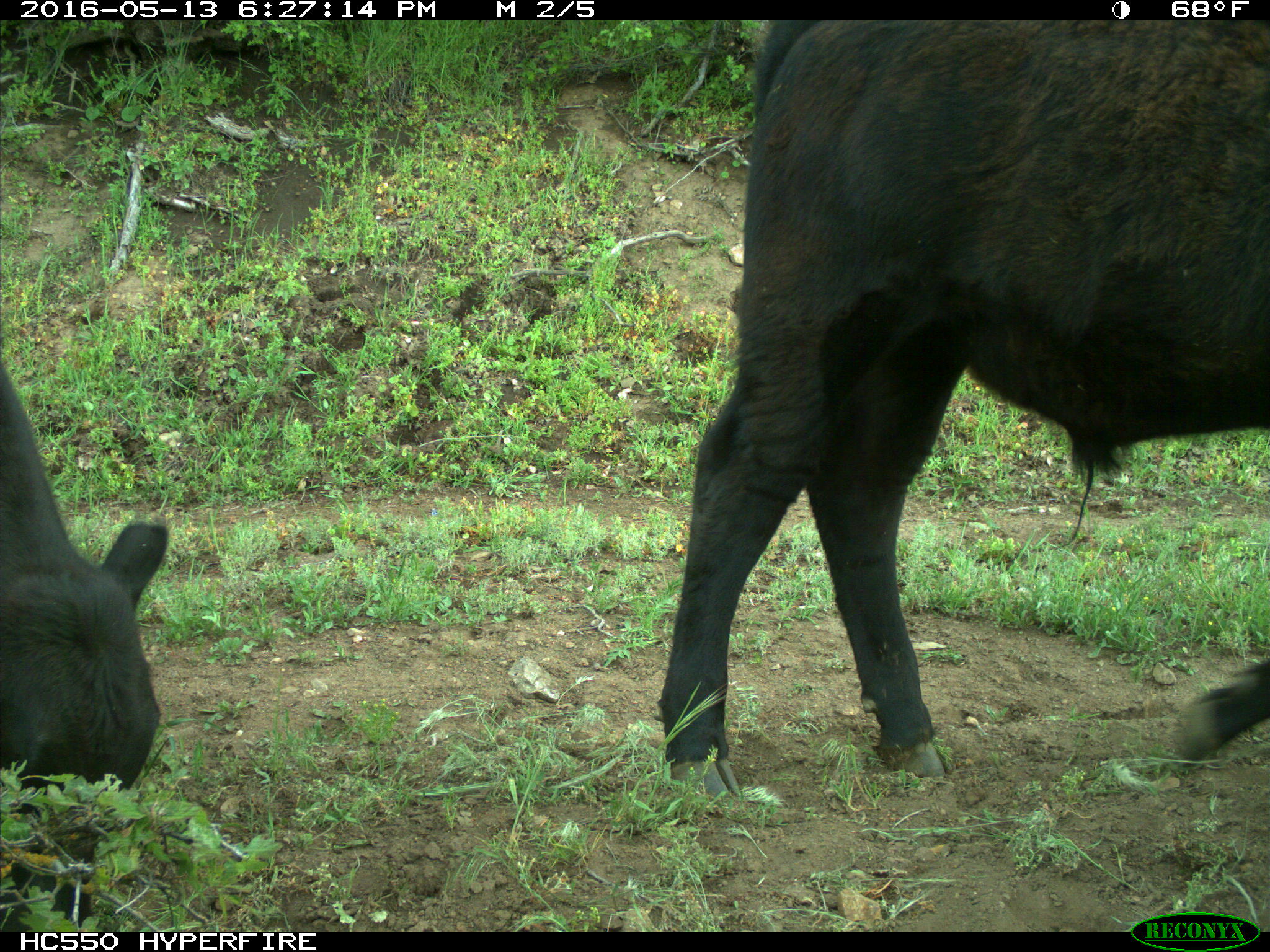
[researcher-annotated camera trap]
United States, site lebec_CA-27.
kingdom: Animalia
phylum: Chordata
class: Mammalia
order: Artiodactyla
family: Bovidae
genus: Bos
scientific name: Bos taurus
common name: domestic cow